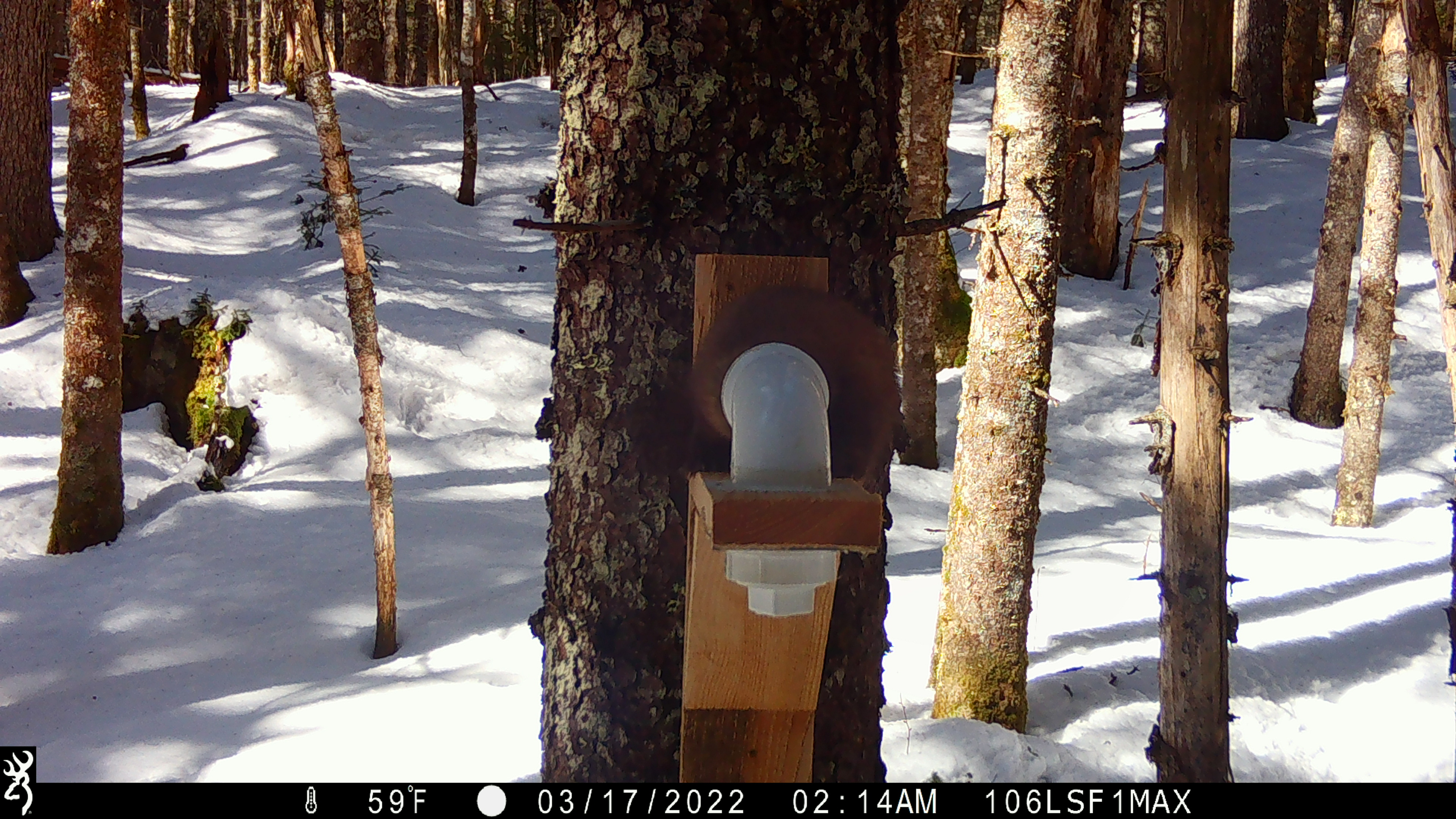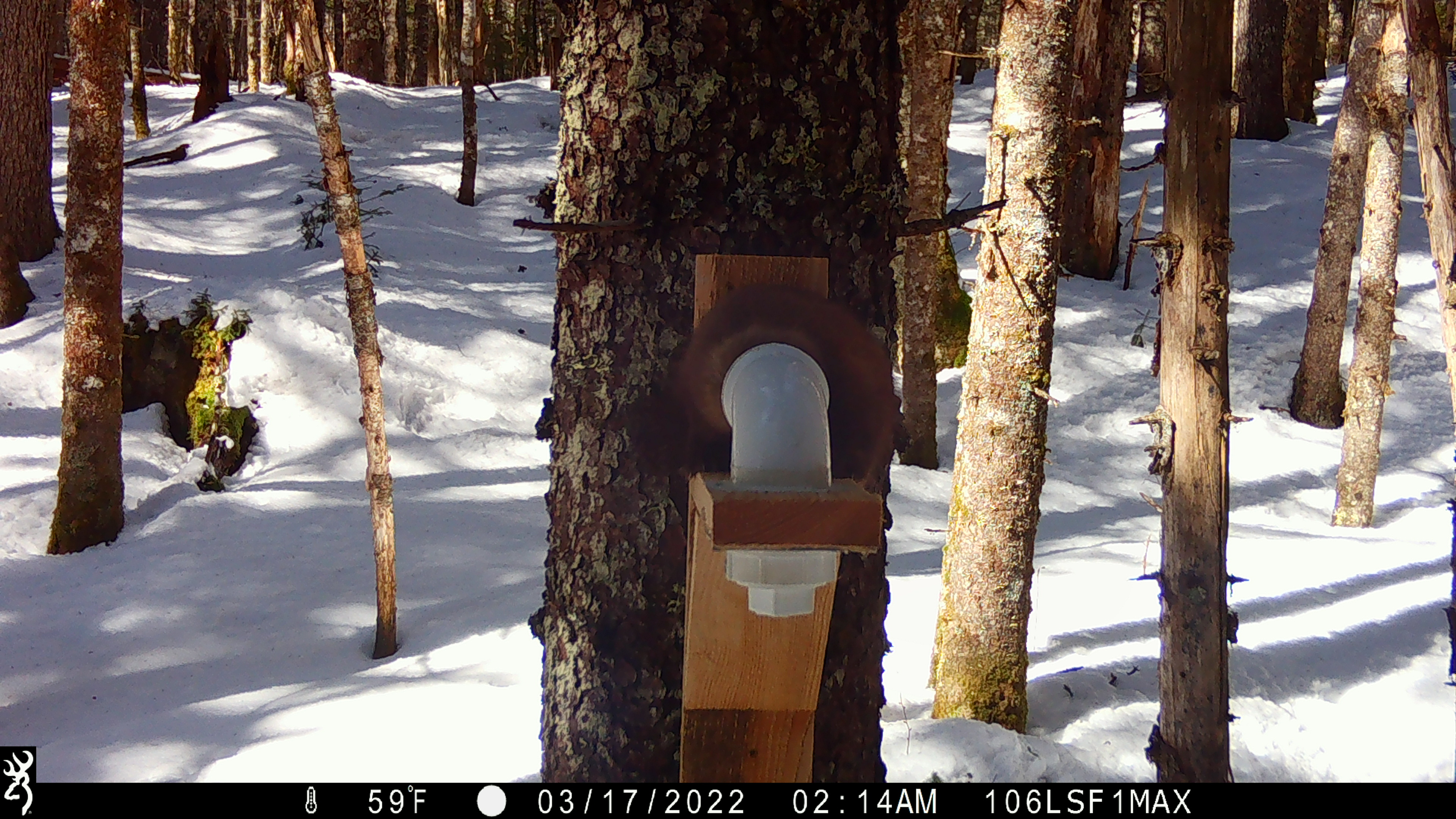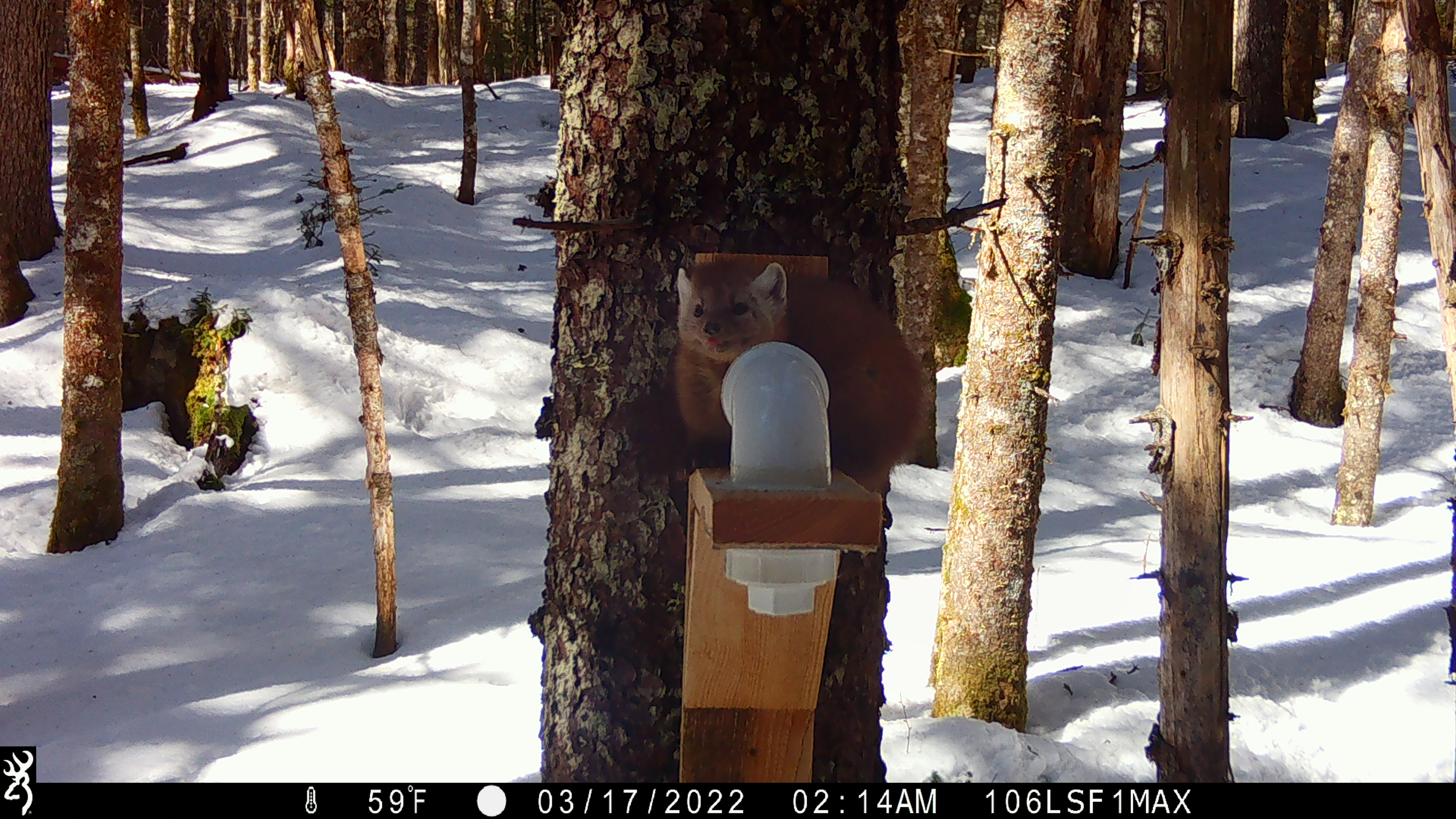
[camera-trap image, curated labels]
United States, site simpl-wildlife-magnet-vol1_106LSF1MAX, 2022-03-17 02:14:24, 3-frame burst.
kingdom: Animalia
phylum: Chordata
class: Mammalia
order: Carnivora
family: Mustelidae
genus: Martes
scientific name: Martes americana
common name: american marten